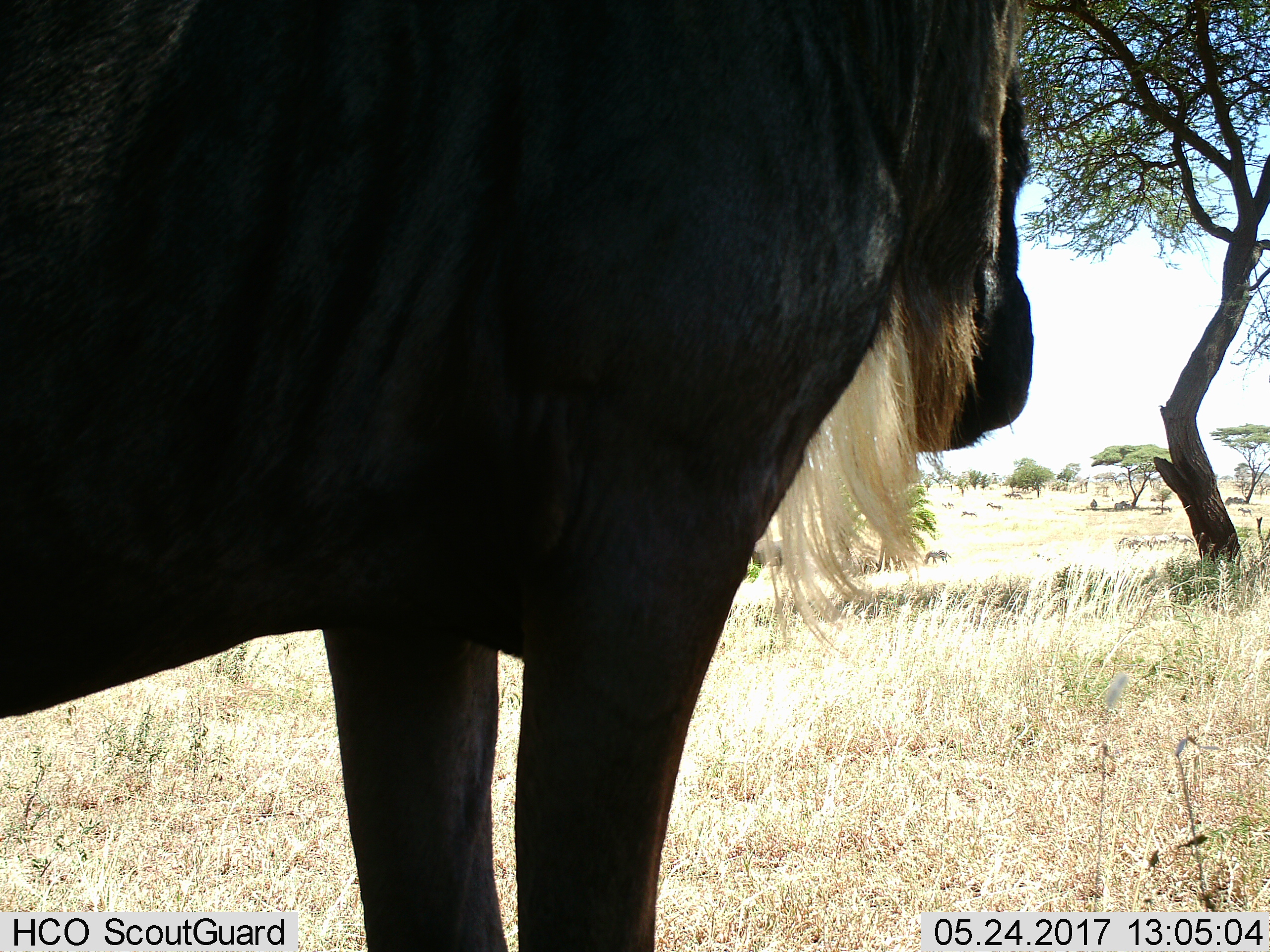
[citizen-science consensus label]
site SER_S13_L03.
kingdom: Animalia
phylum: Chordata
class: Mammalia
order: Artiodactyla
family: Bovidae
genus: Connochaetes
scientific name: Connochaetes taurinus taurinus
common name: blue wildebeest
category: wildebeestblue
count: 1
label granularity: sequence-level